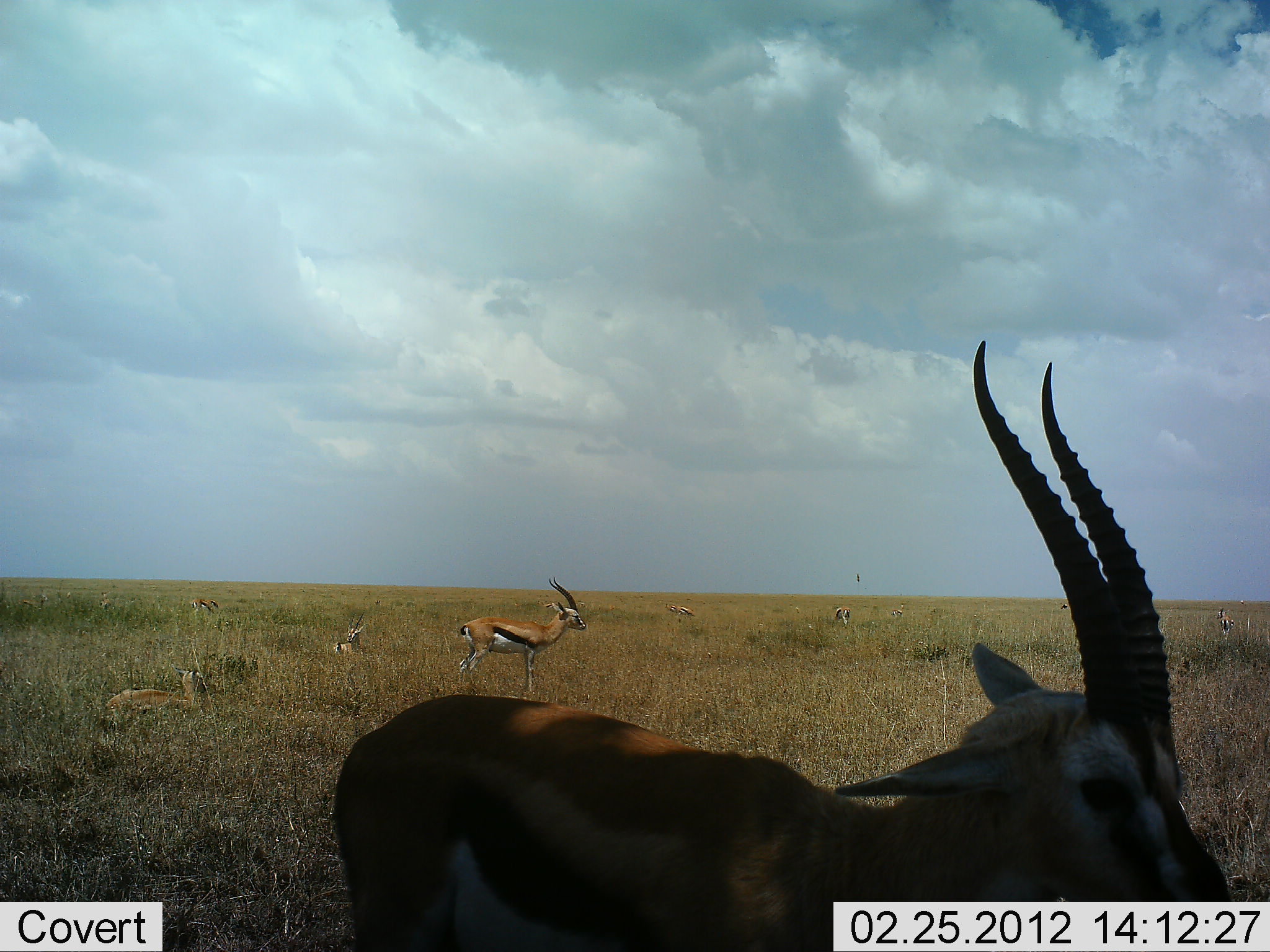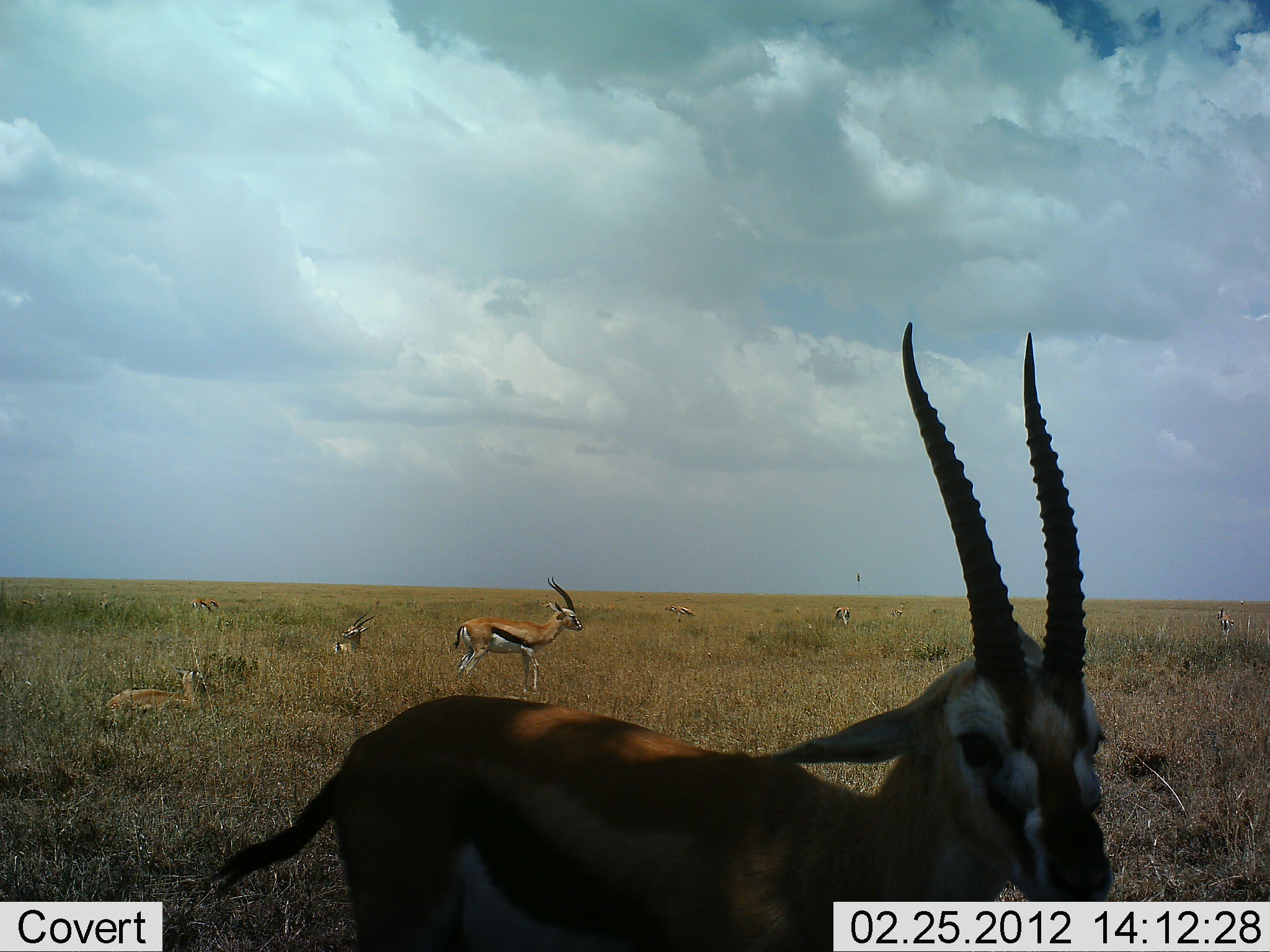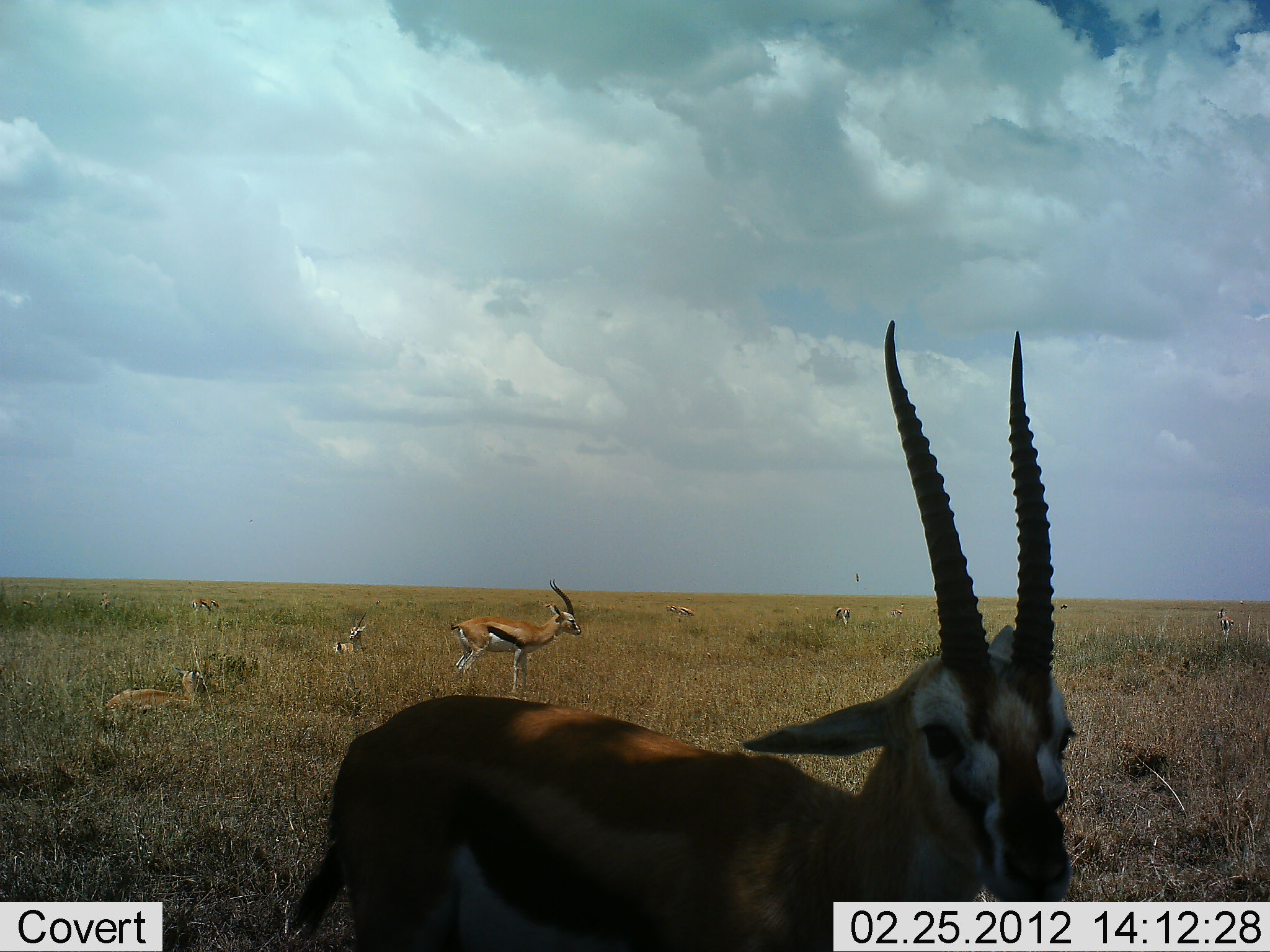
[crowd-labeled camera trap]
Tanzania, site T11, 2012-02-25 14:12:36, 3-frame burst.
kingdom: Animalia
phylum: Chordata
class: Mammalia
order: Artiodactyla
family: Bovidae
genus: Eudorcas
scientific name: Eudorcas thomsonii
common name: thomson's gazelle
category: gazellethomsons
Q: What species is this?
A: Gazellethomsons (thomson's gazelle) (Eudorcas thomsonii).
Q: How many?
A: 8.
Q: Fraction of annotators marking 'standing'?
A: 92%.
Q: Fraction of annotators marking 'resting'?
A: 92%.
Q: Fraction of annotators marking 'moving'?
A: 8%.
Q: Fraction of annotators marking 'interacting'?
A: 0%.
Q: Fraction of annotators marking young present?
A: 4%.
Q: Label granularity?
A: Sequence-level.